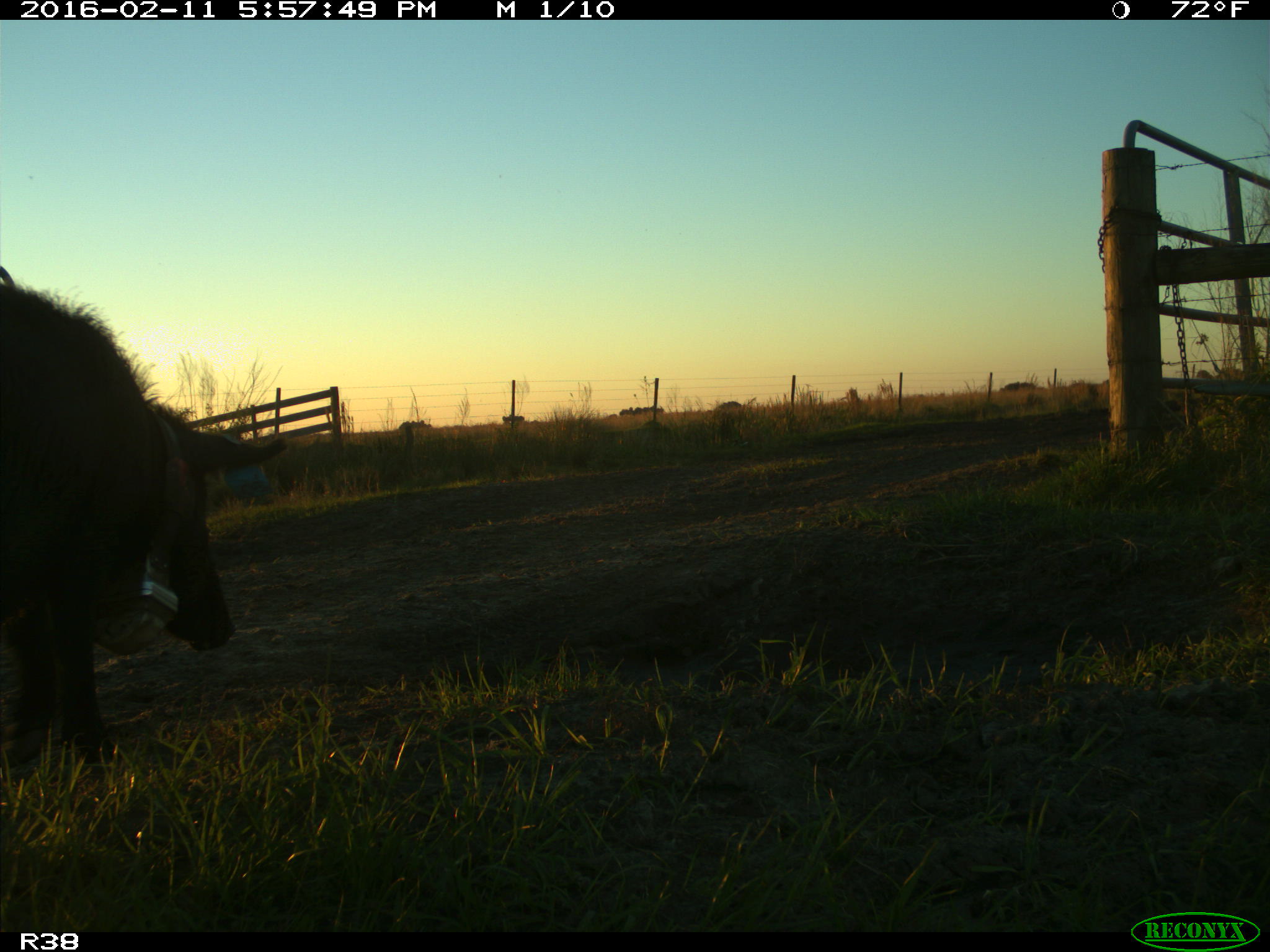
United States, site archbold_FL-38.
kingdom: Animalia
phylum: Chordata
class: Mammalia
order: Artiodactyla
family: Suidae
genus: Sus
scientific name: Sus scrofa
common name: wild boar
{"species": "Sus scrofa (wild boar)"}